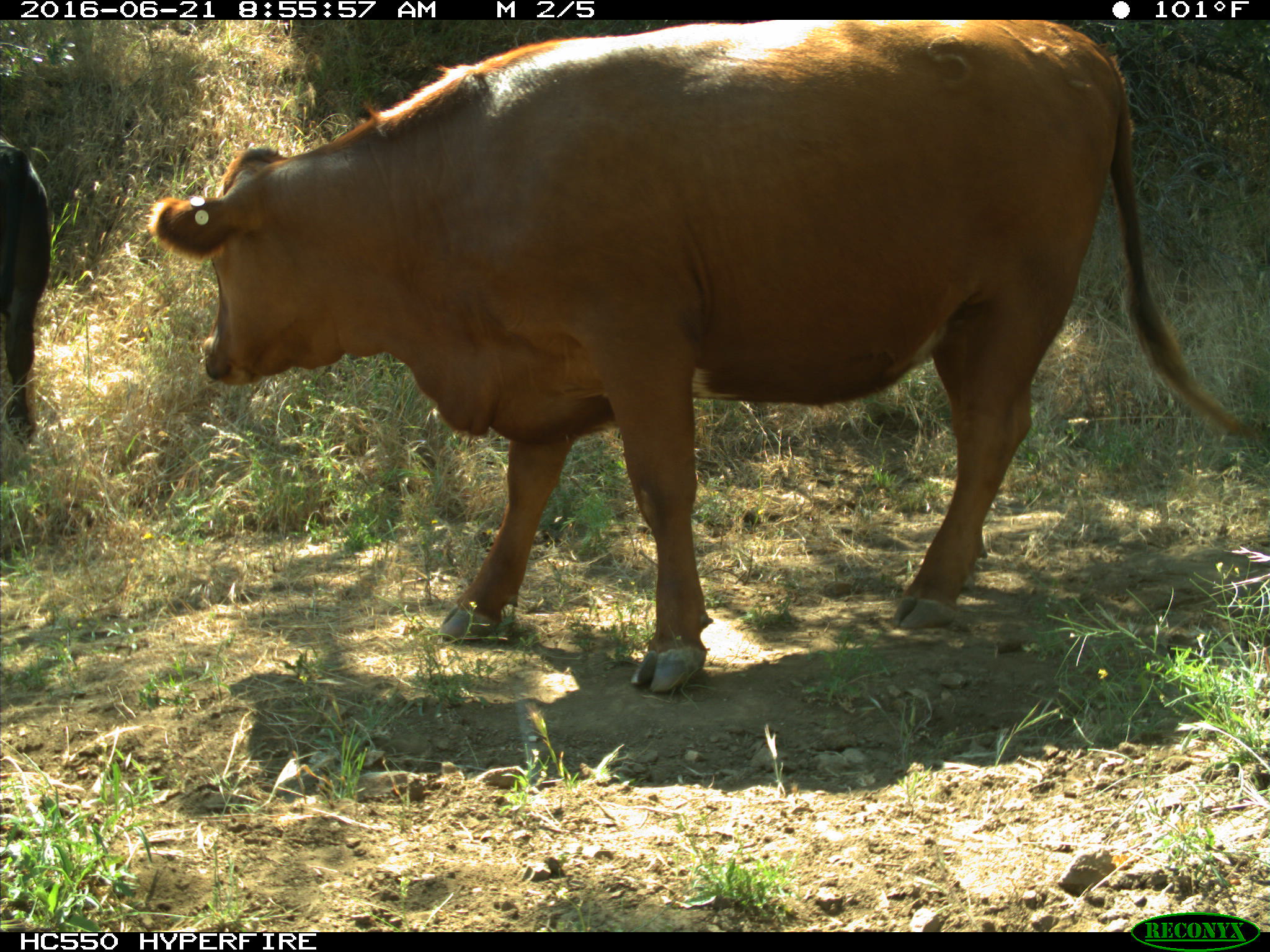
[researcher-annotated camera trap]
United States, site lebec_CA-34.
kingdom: Animalia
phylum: Chordata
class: Mammalia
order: Artiodactyla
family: Bovidae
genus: Bos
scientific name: Bos taurus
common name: domestic cow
Bos taurus (domestic cow).